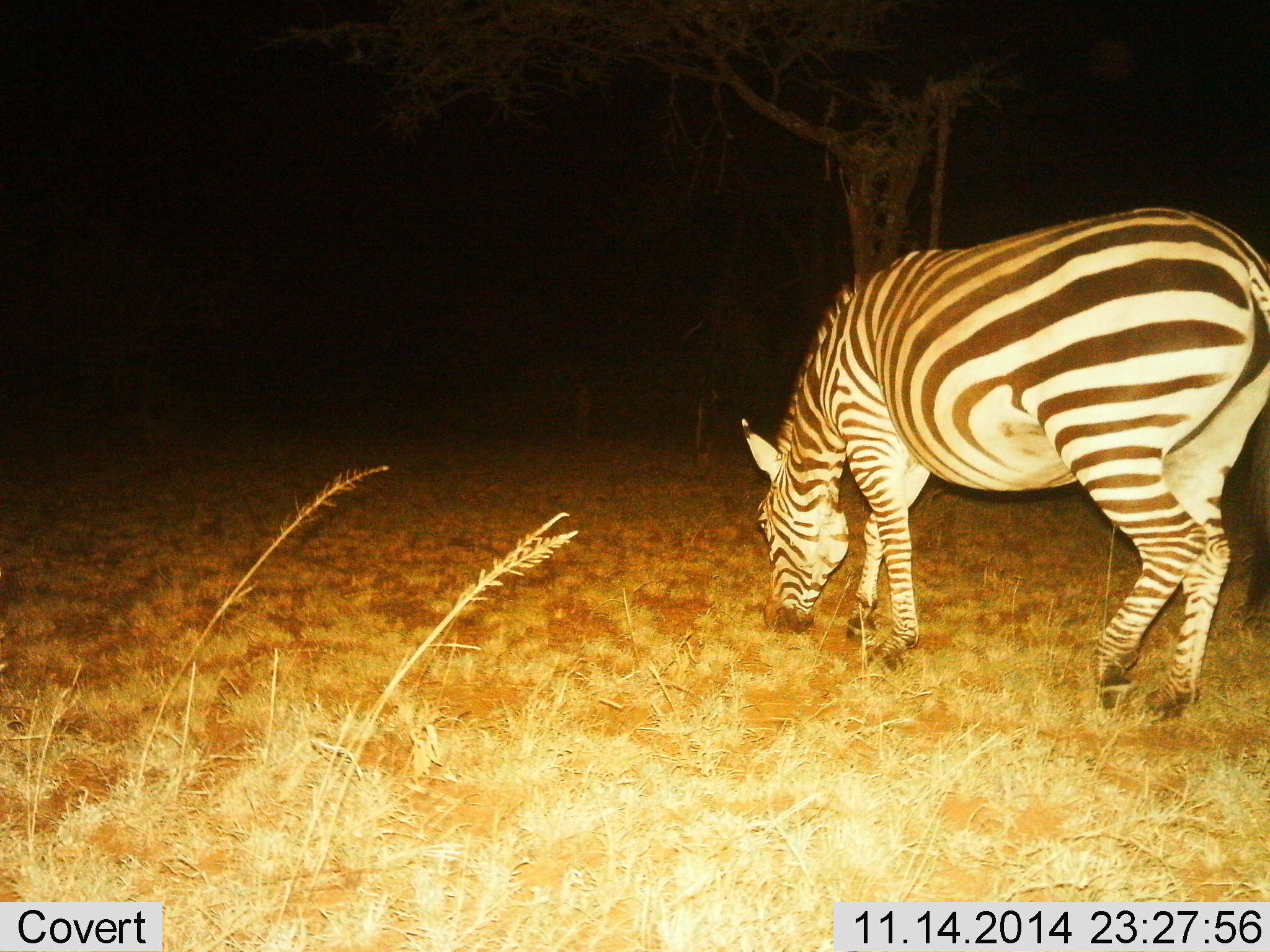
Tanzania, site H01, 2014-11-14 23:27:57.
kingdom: Animalia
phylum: Chordata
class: Mammalia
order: Perissodactyla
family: Equidae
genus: Equus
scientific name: Equus quagga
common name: plains zebra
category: zebra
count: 1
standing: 10%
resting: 0%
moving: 0%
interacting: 0%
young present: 0%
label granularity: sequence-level